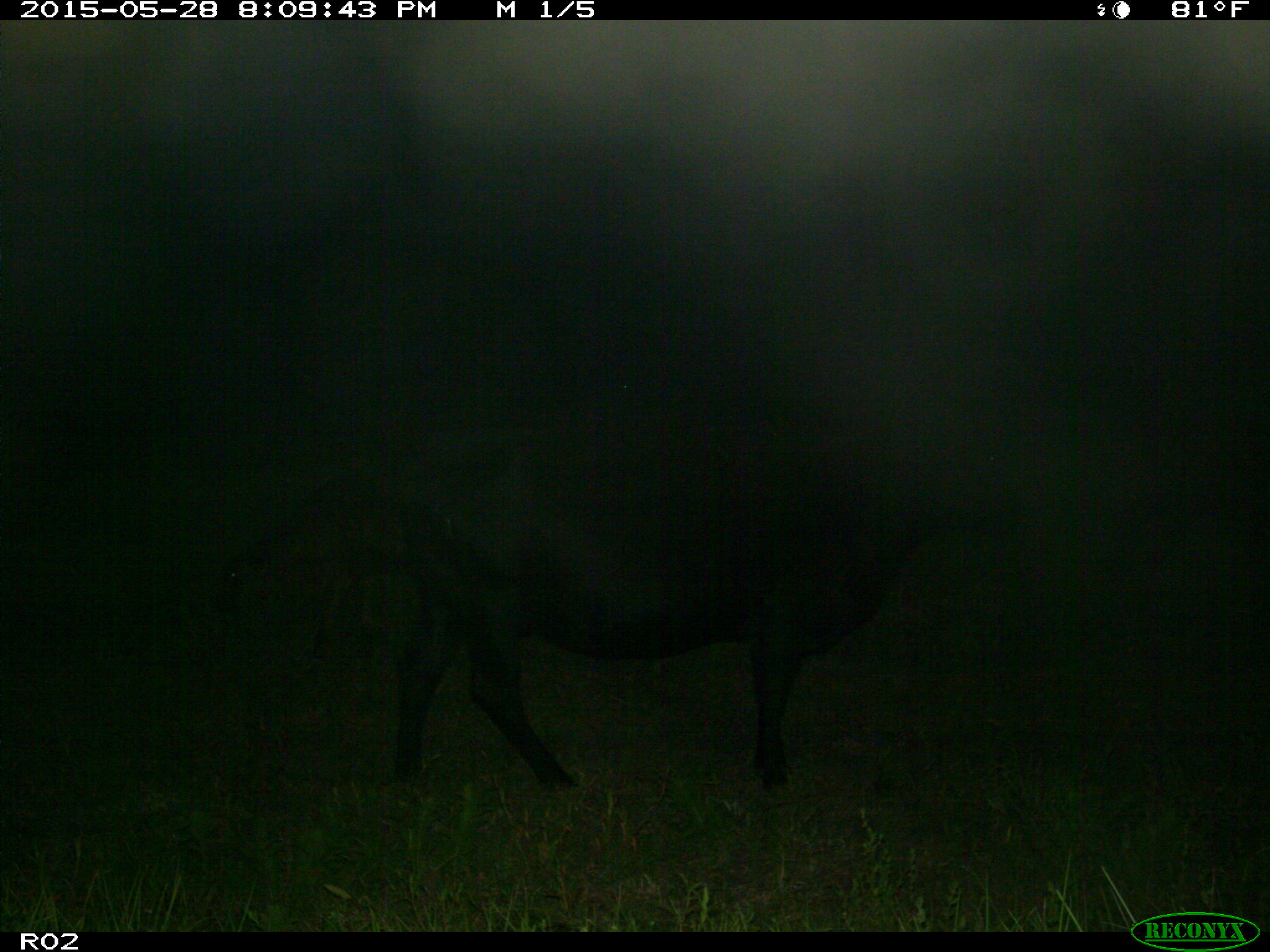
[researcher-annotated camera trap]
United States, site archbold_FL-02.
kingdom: Animalia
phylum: Chordata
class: Mammalia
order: Artiodactyla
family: Bovidae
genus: Bos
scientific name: Bos taurus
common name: domestic cow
Bos taurus (domestic cow).